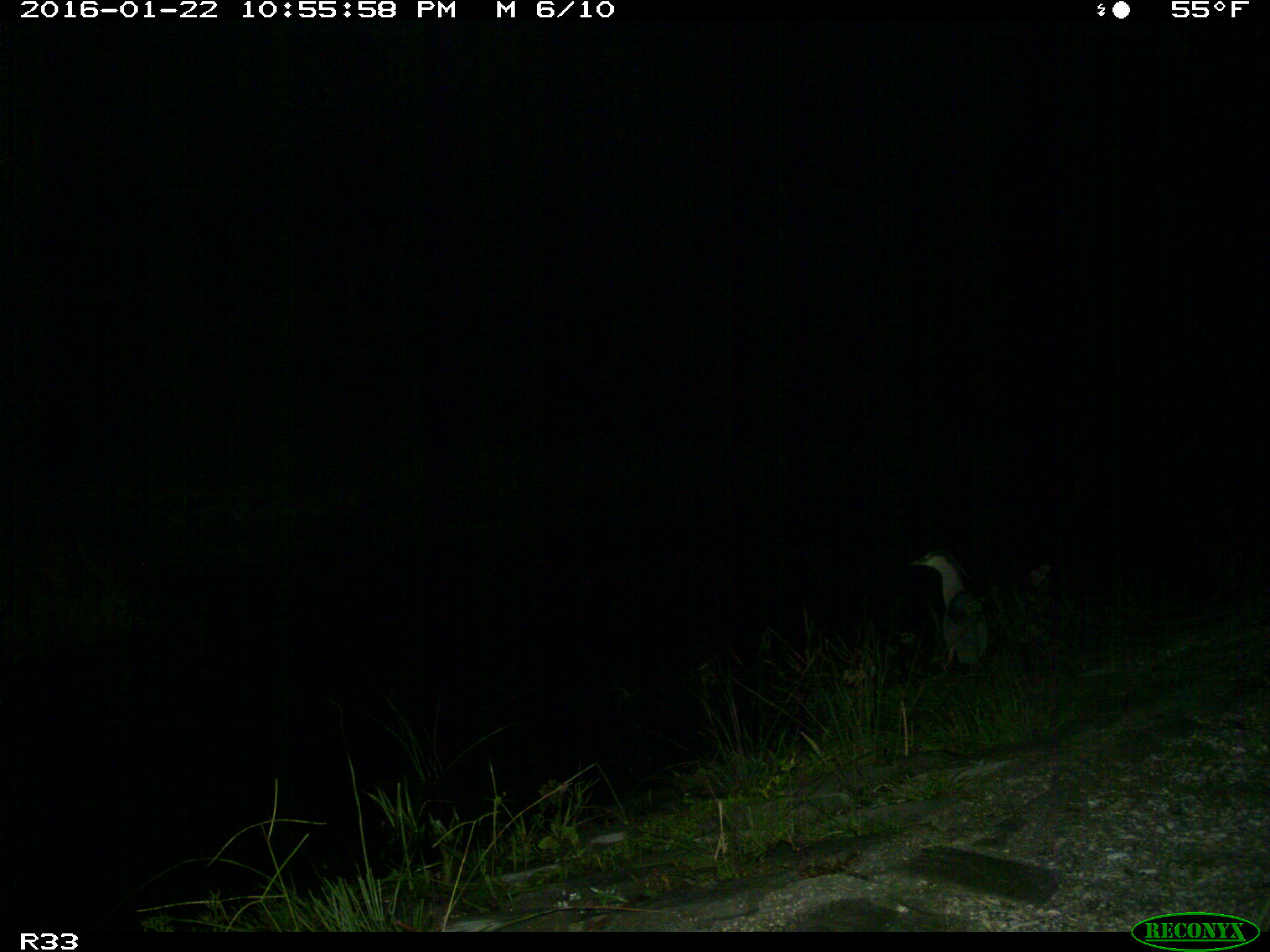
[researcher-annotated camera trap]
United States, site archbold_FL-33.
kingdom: Animalia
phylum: Chordata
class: Aves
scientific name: Aves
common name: birds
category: unidentified bird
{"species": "unidentified bird (birds) (Aves)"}